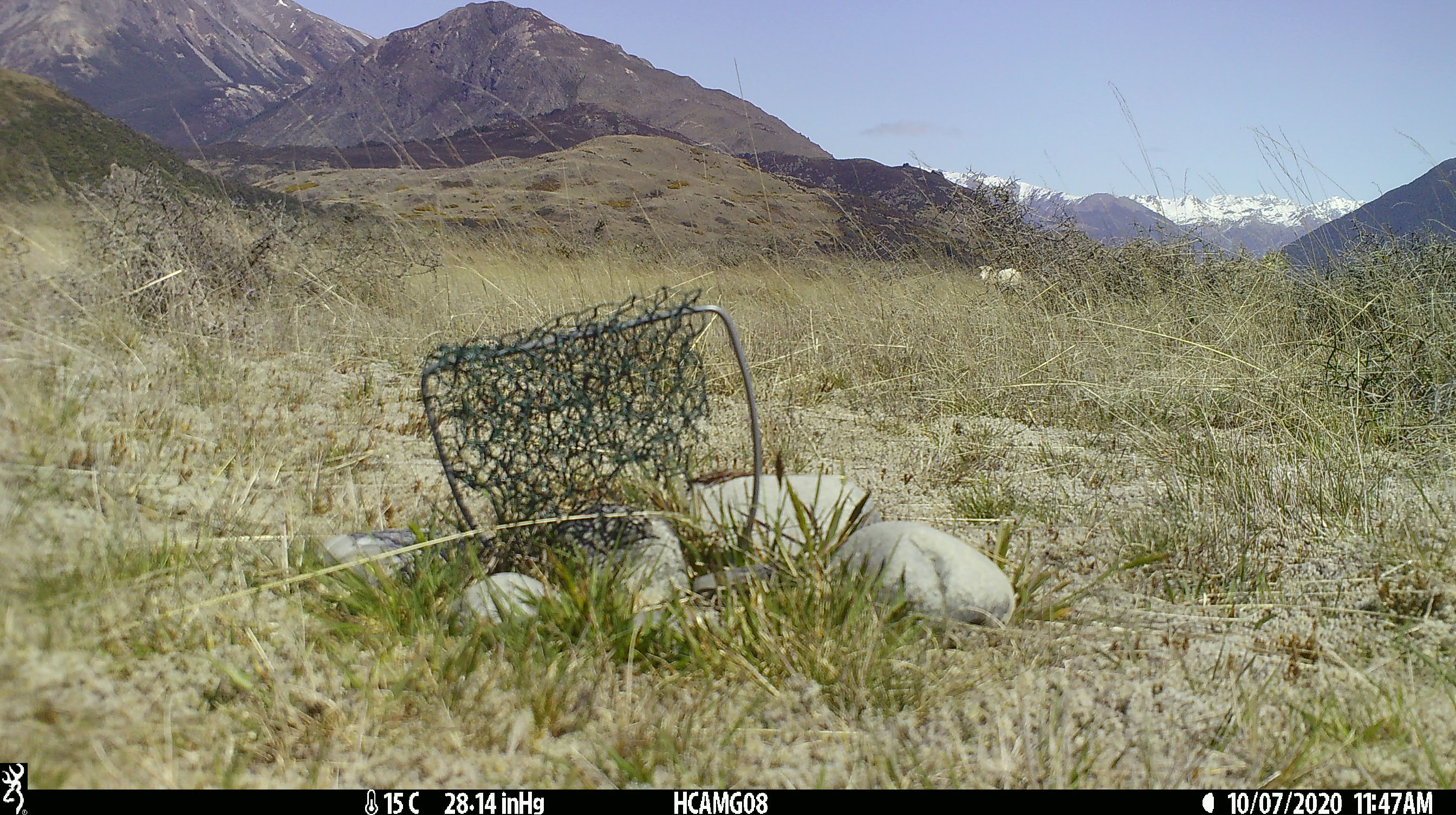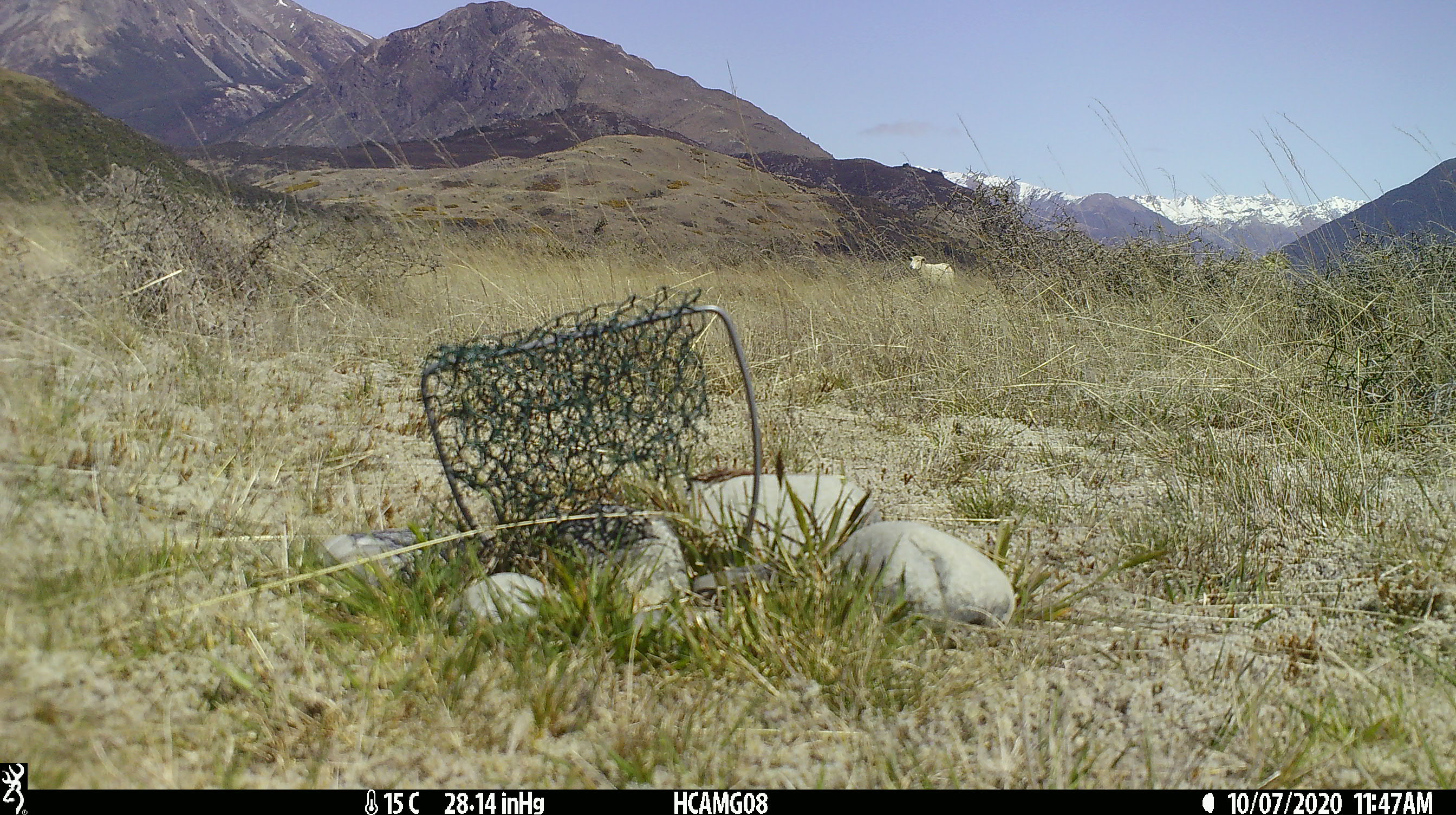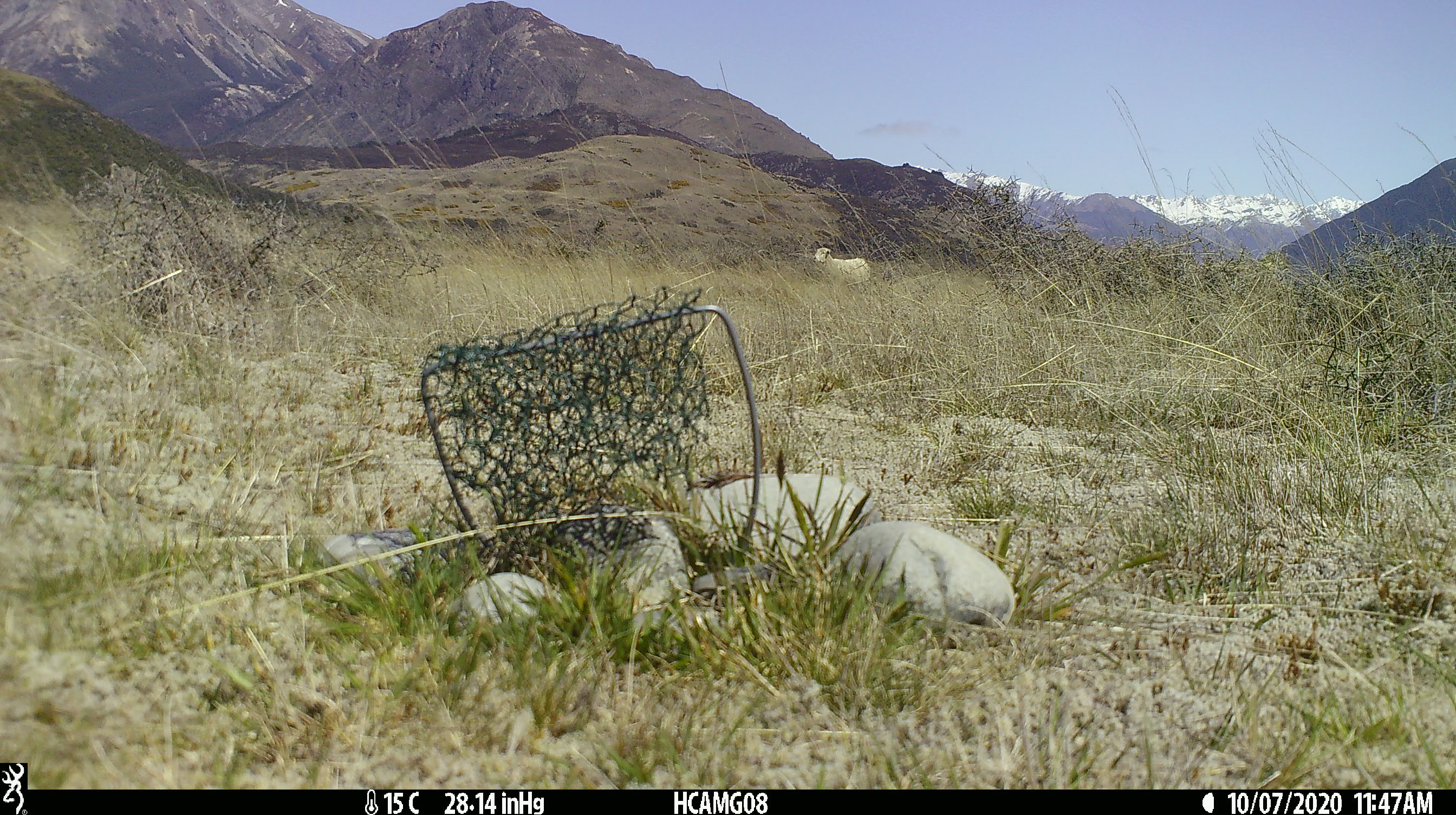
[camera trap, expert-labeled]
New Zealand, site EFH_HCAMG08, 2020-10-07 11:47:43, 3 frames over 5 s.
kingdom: Animalia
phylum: Chordata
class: Mammalia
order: Artiodactyla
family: Bovidae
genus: Ovis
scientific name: Ovis aries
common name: domestic sheep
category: sheep